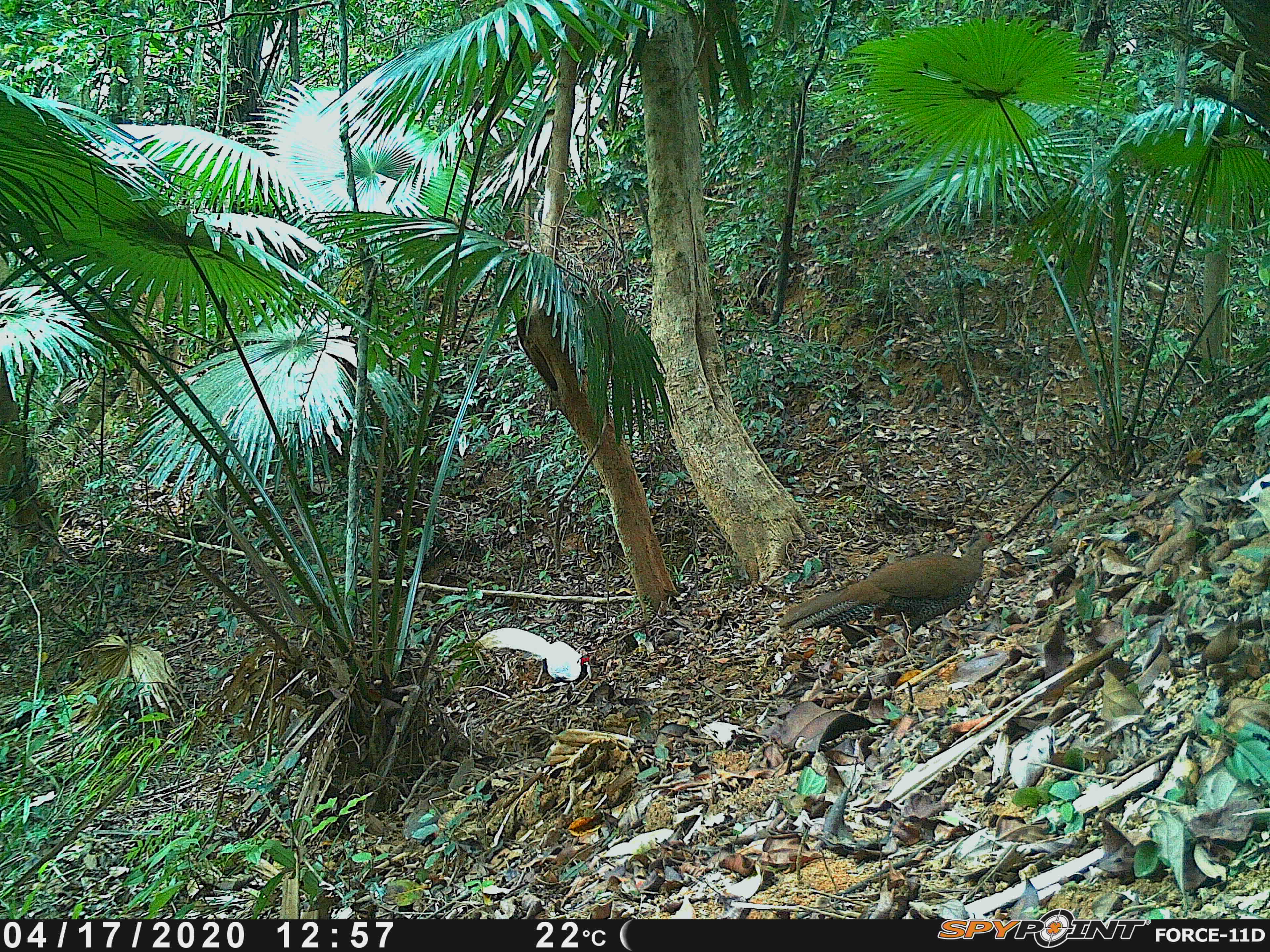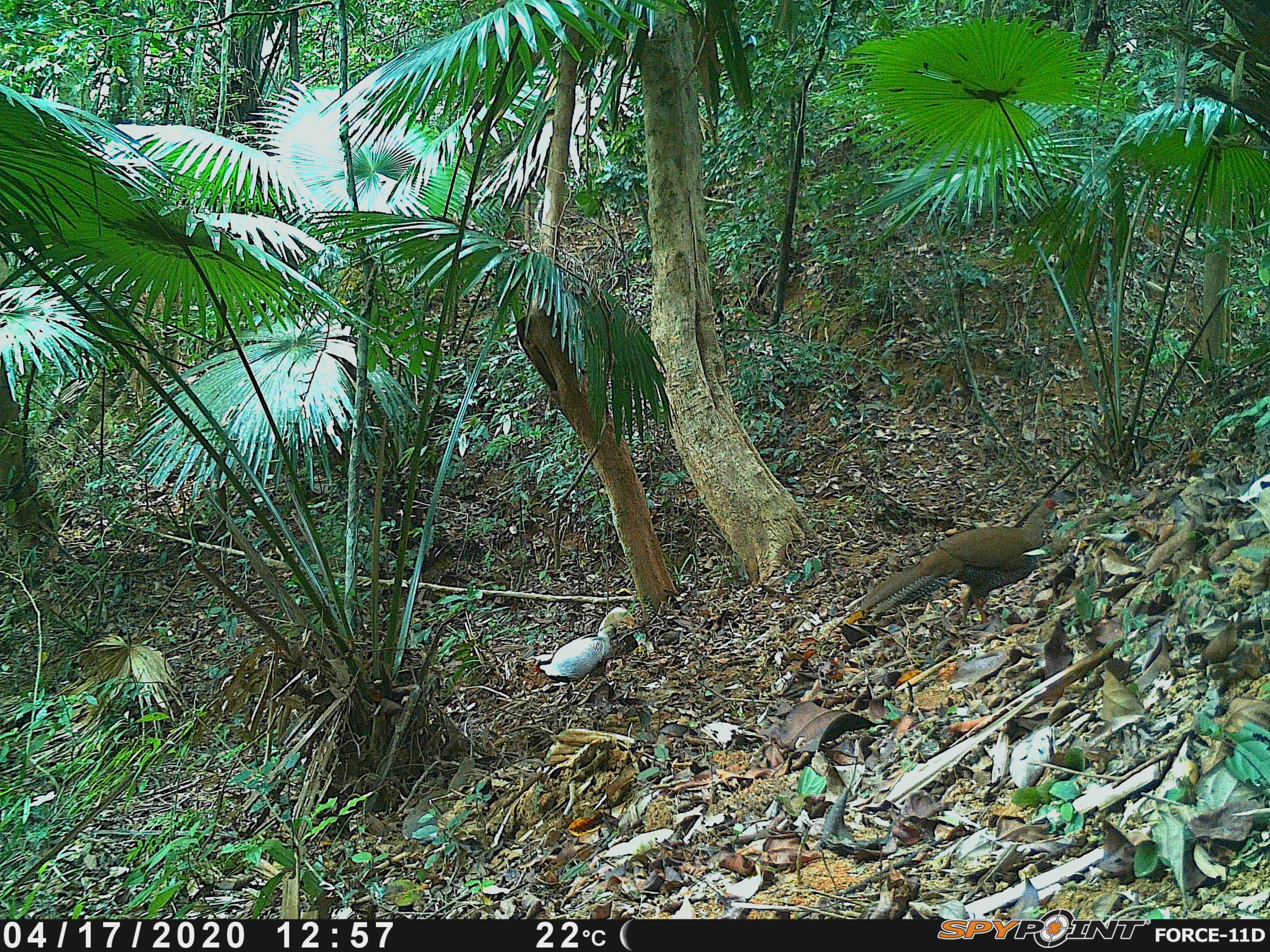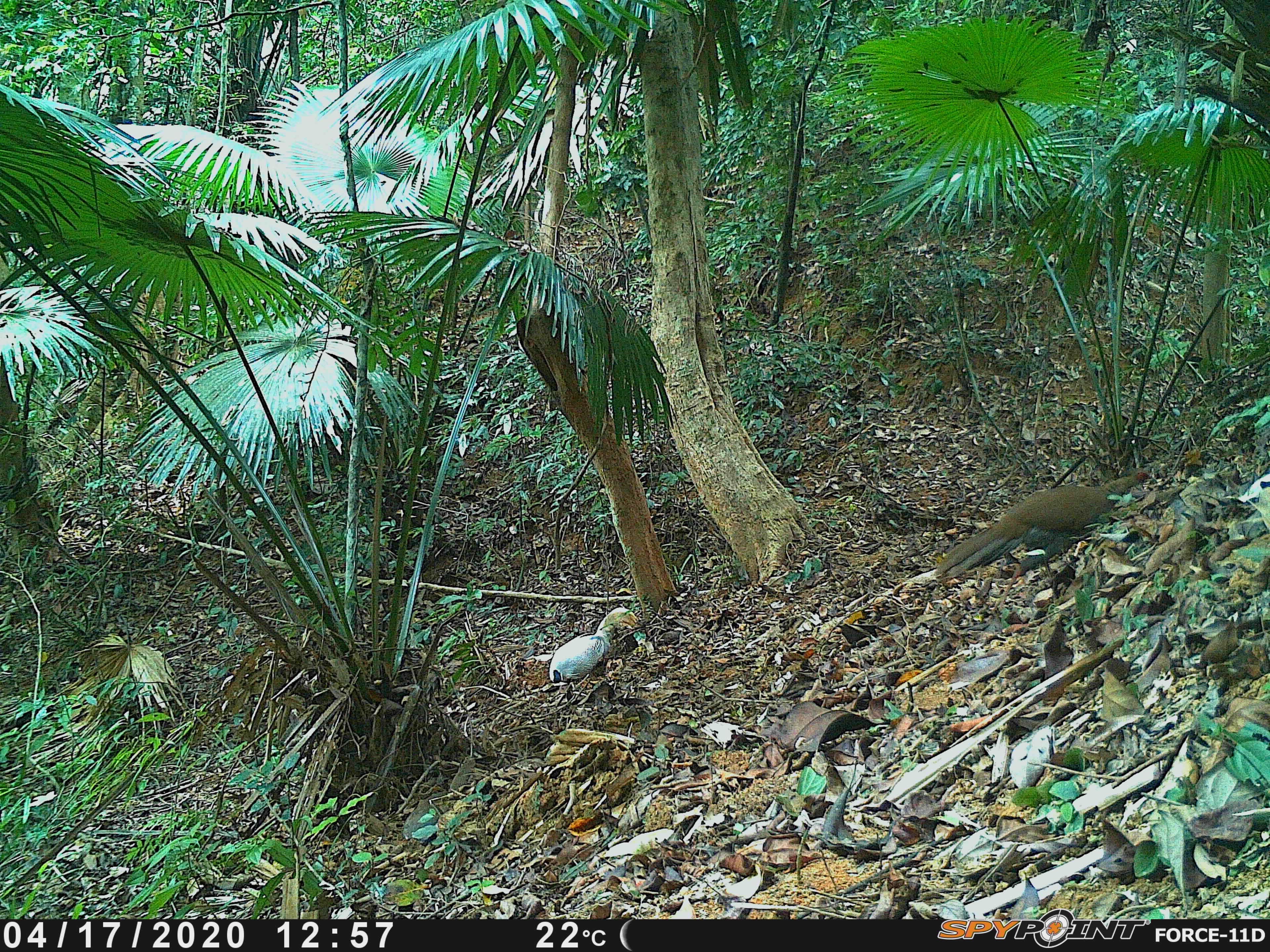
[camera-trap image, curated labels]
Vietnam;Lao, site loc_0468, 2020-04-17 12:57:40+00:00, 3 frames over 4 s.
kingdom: Animalia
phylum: Chordata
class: Aves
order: Galliformes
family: Phasianidae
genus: Lophura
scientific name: Lophura nycthemera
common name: silver pheasant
Silver pheasant (Lophura nycthemera). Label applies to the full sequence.